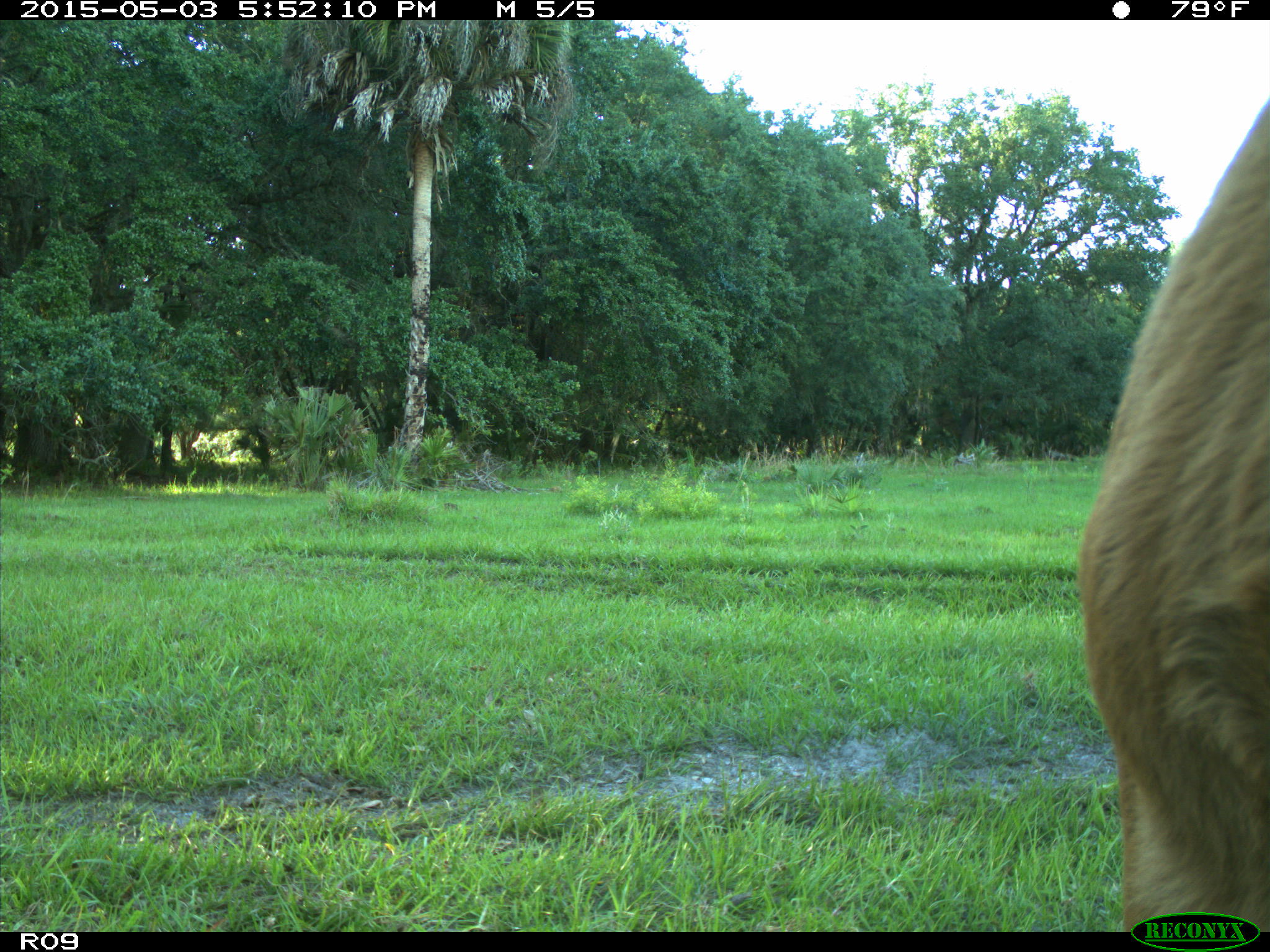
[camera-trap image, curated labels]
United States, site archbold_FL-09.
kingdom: Animalia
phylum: Chordata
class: Mammalia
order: Artiodactyla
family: Bovidae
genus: Bos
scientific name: Bos taurus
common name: domestic cow